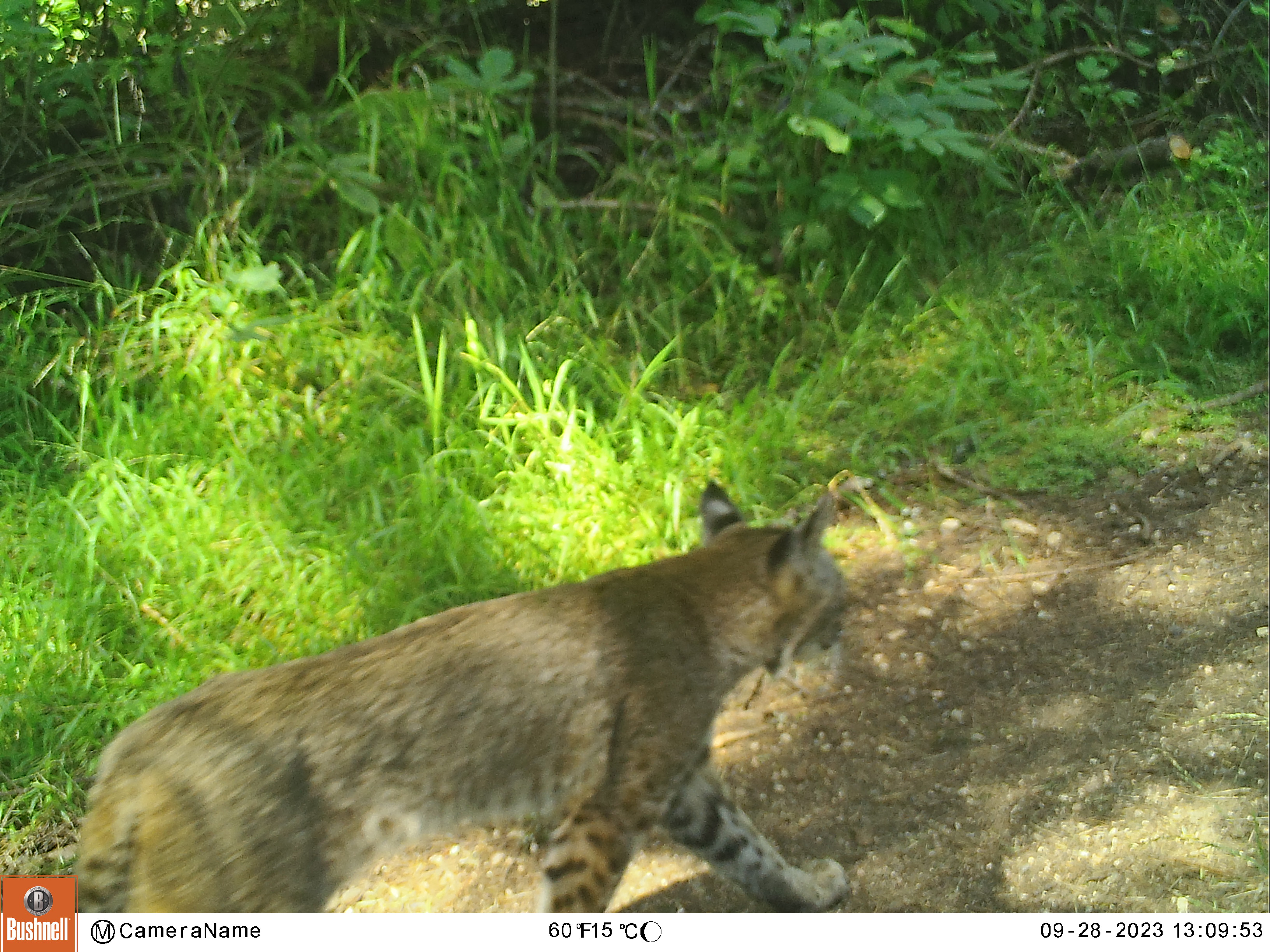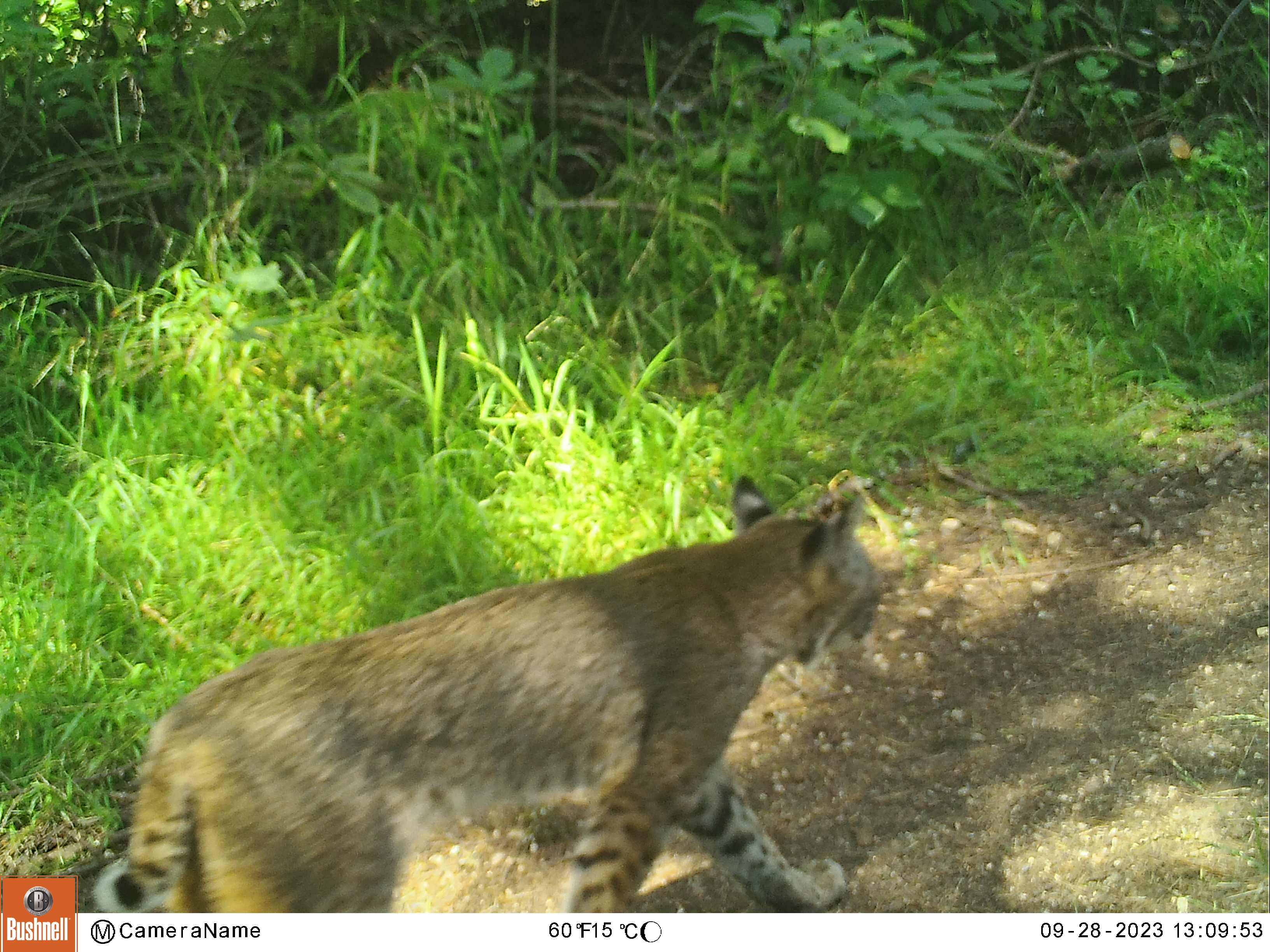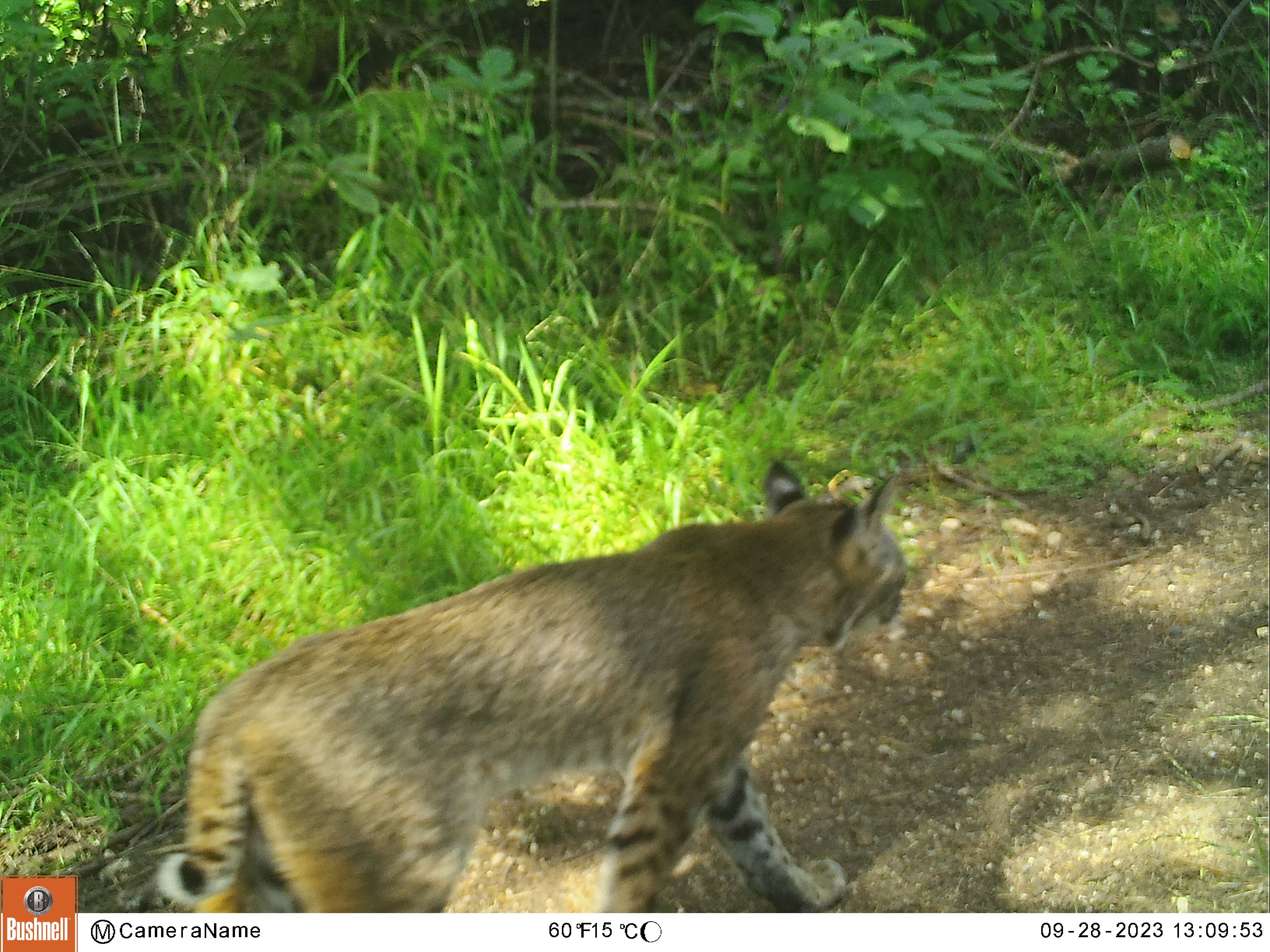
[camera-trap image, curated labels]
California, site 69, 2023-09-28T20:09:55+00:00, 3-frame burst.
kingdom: Animalia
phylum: Chordata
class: Mammalia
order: Carnivora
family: Felidae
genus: Lynx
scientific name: Lynx rufus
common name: bobcat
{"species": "bobcat (Lynx rufus)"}